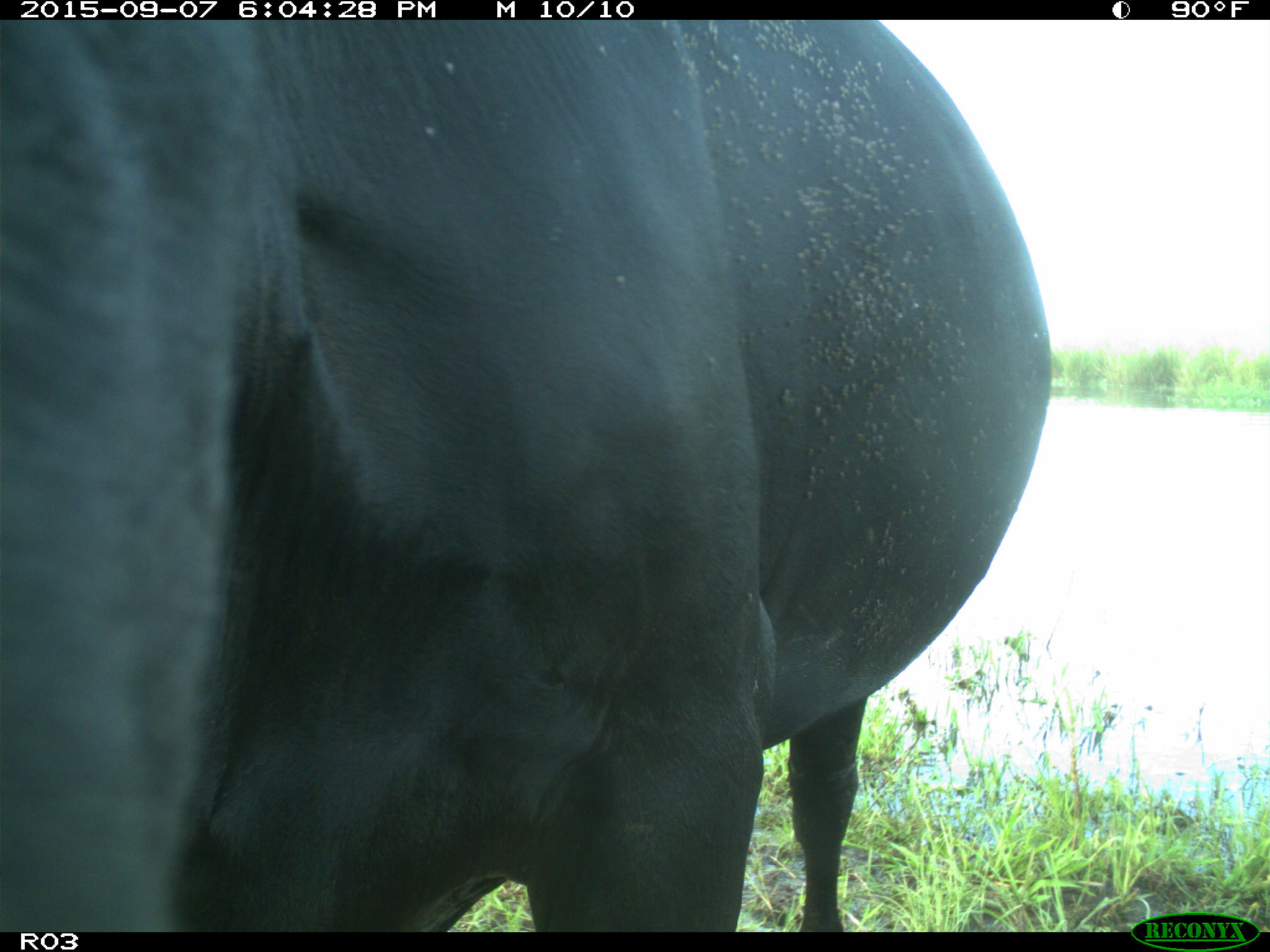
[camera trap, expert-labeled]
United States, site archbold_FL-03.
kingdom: Animalia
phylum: Chordata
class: Mammalia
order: Artiodactyla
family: Bovidae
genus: Bos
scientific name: Bos taurus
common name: domestic cow